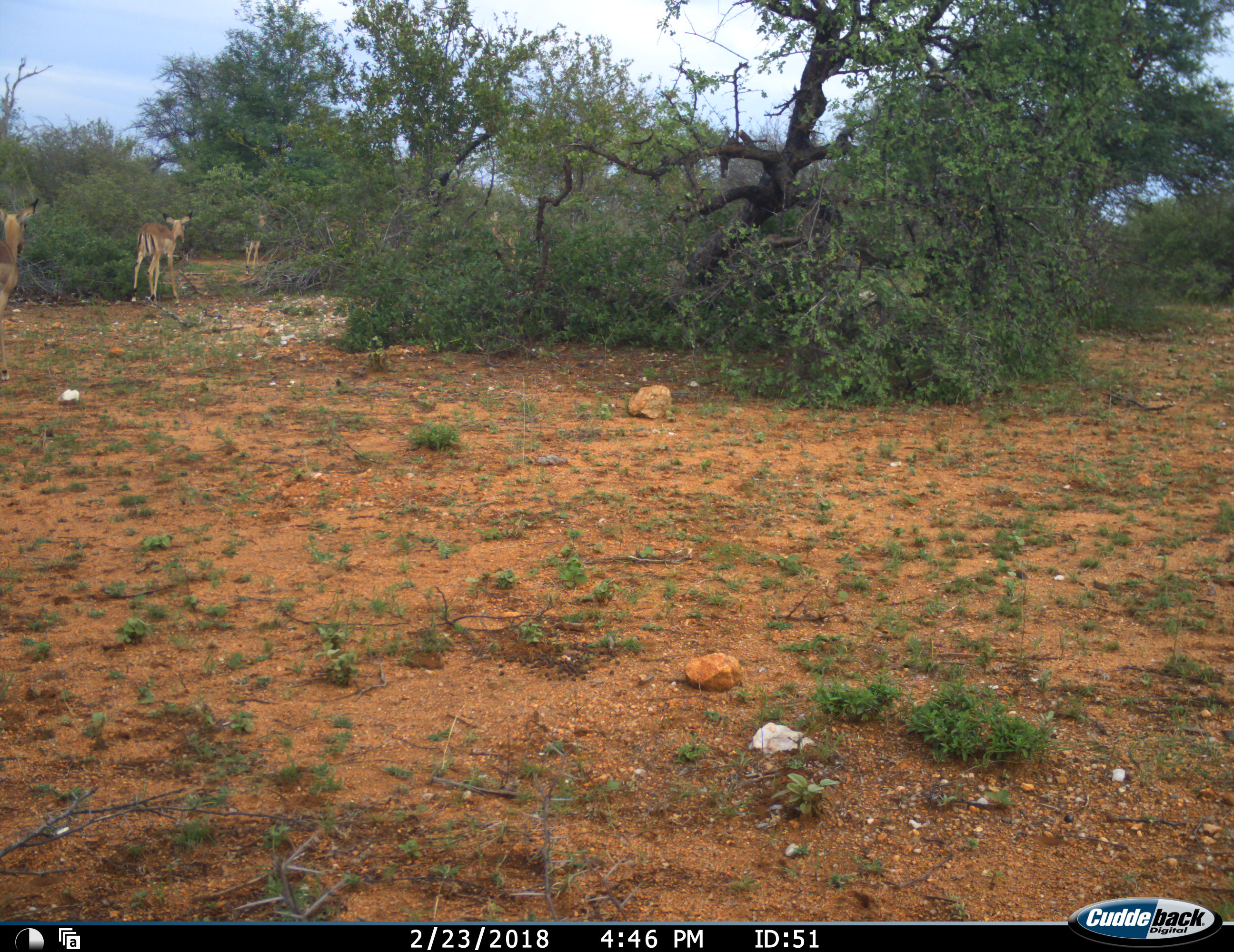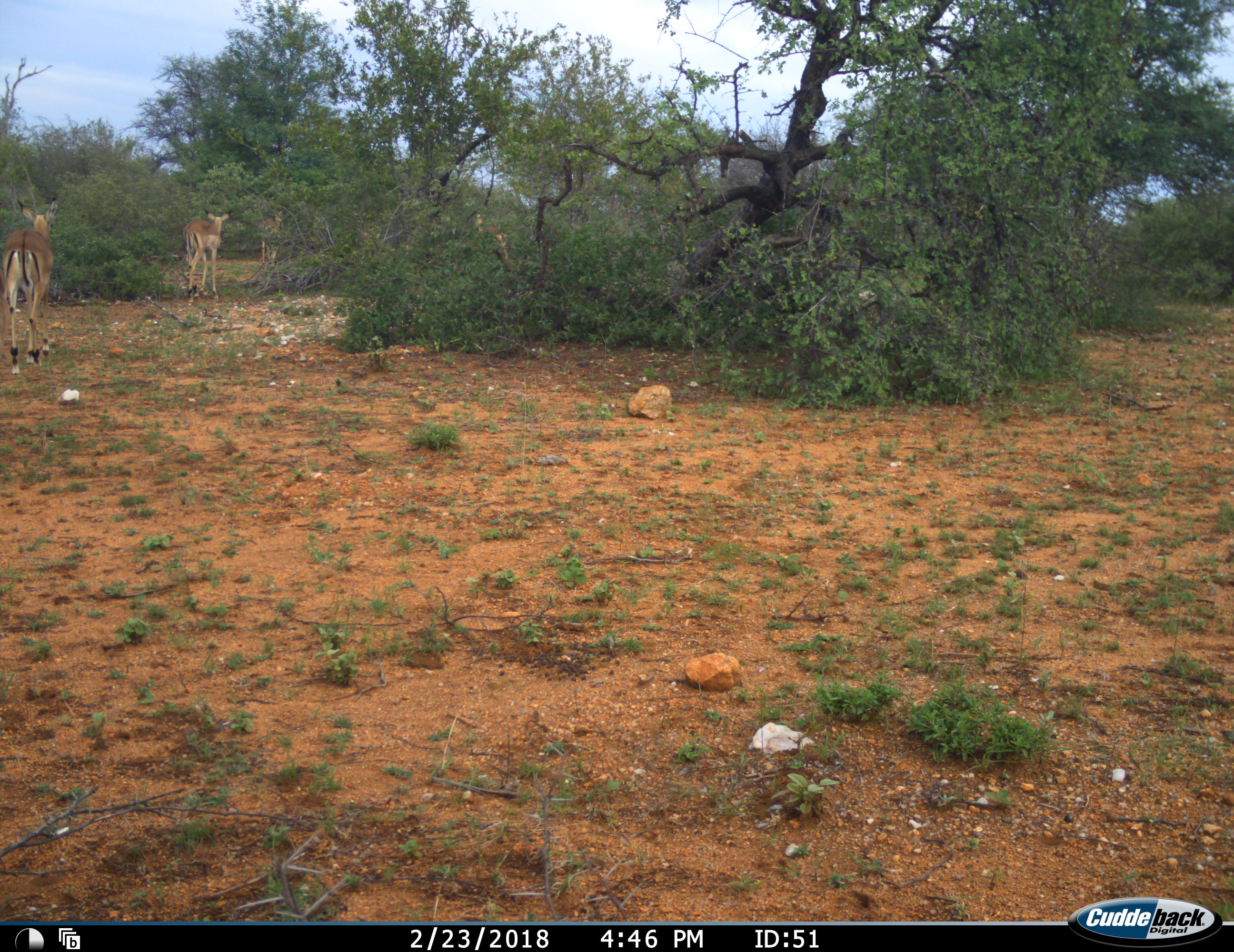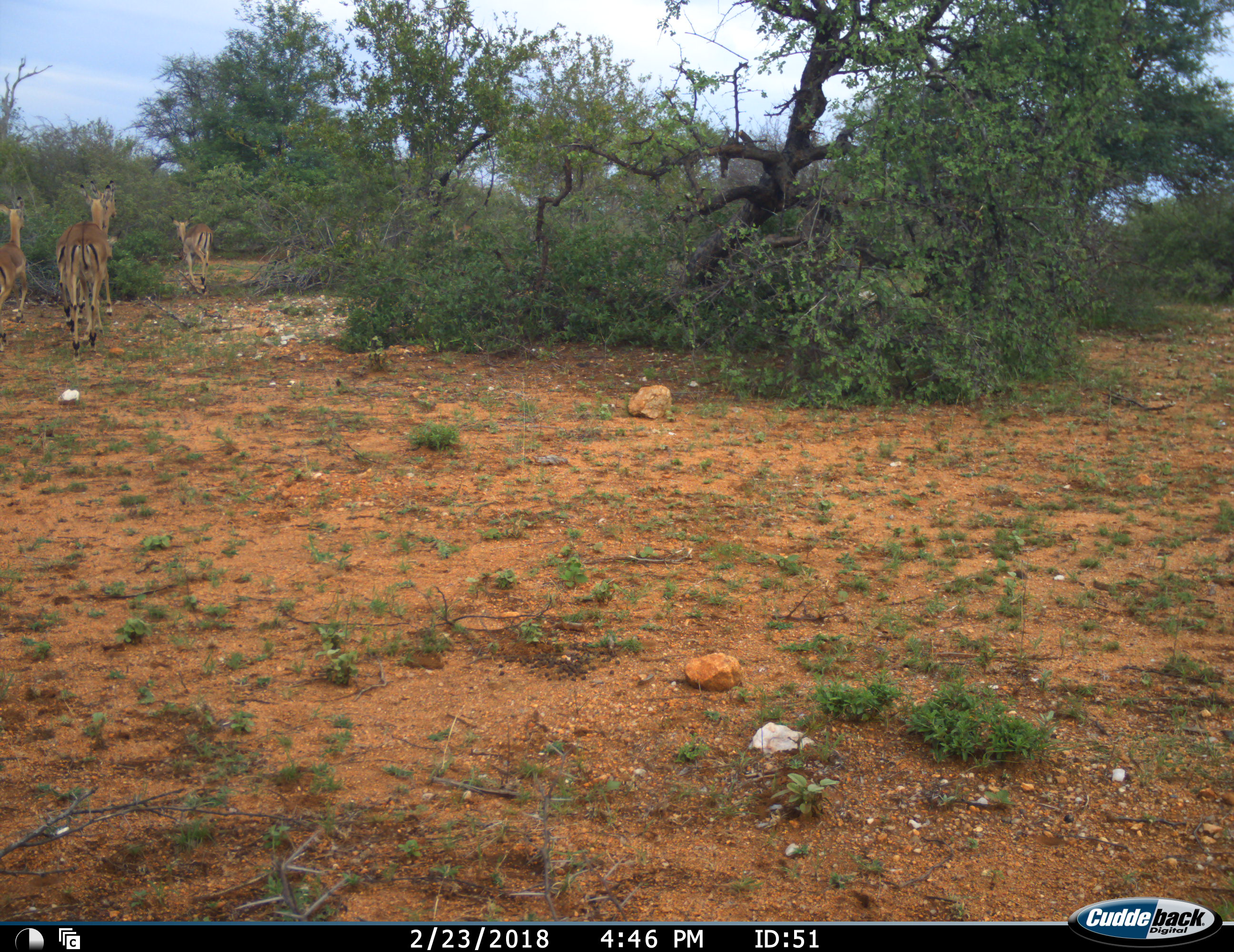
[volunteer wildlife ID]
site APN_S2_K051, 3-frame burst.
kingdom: Animalia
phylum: Chordata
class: Mammalia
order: Artiodactyla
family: Bovidae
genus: Aepyceros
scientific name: Aepyceros melampus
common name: impala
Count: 5.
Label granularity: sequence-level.